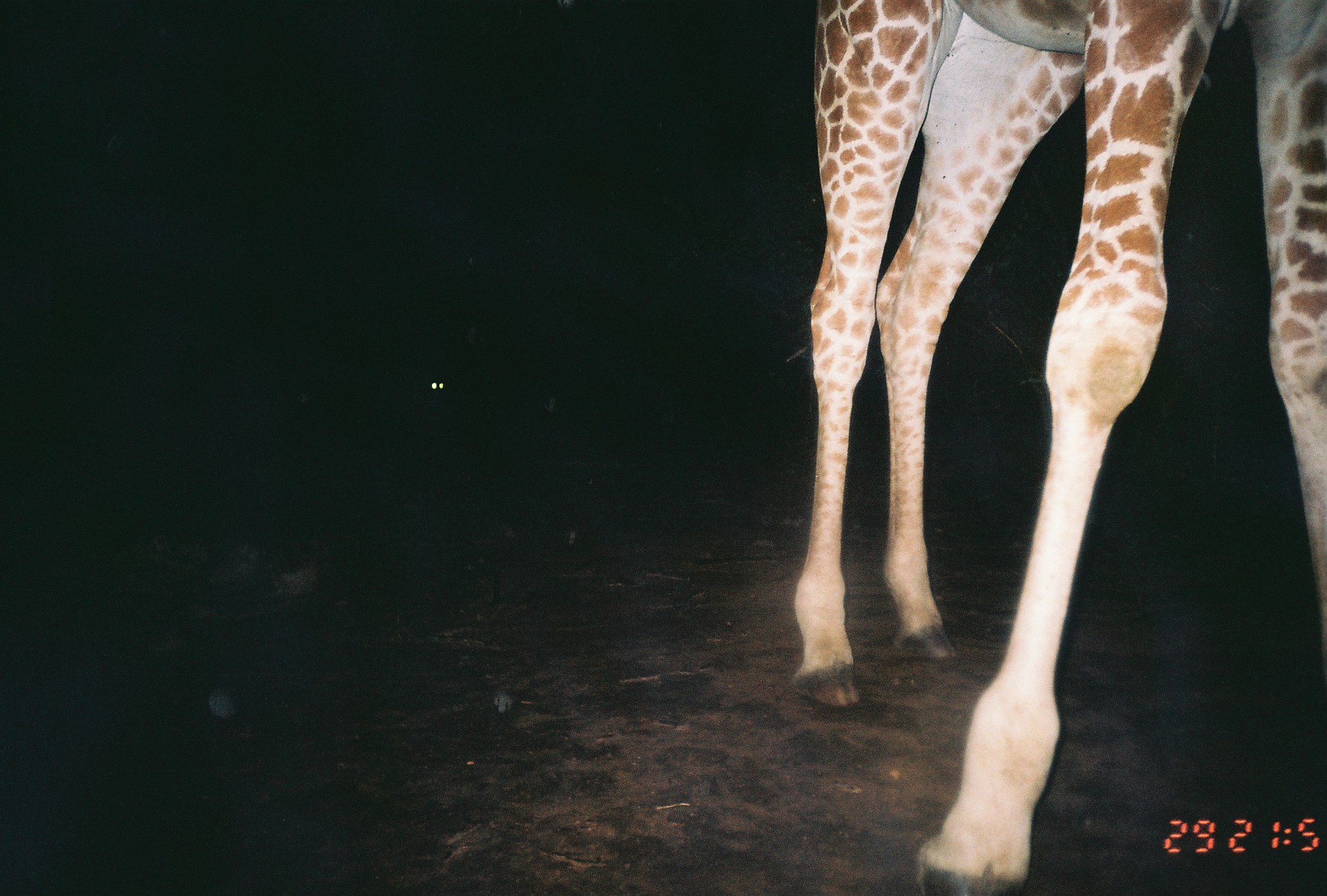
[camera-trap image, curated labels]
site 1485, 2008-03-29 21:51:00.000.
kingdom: Animalia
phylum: Chordata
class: Mammalia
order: Artiodactyla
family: Giraffidae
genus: Giraffa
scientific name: Giraffa camelopardalis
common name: giraffe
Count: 1.